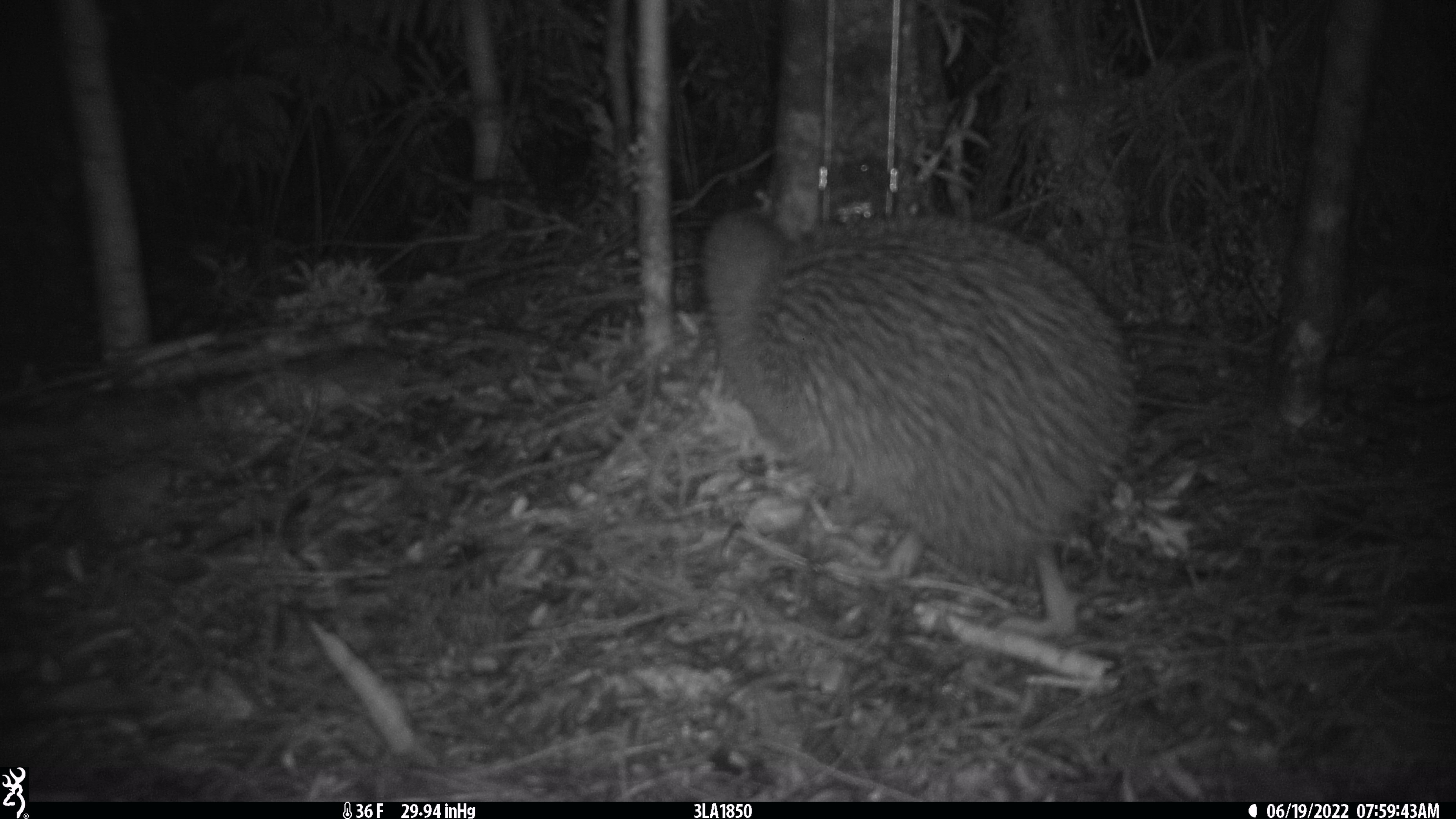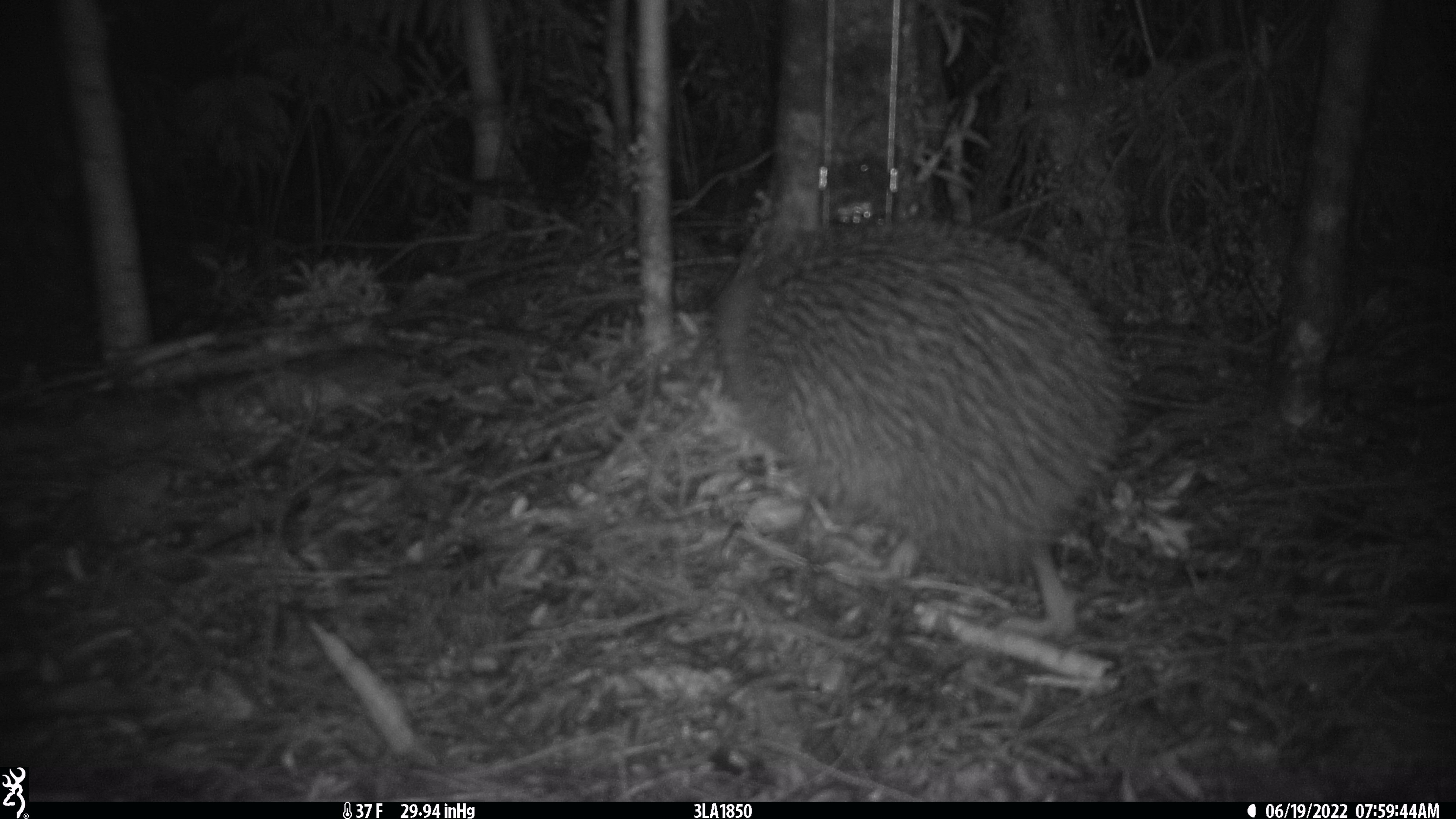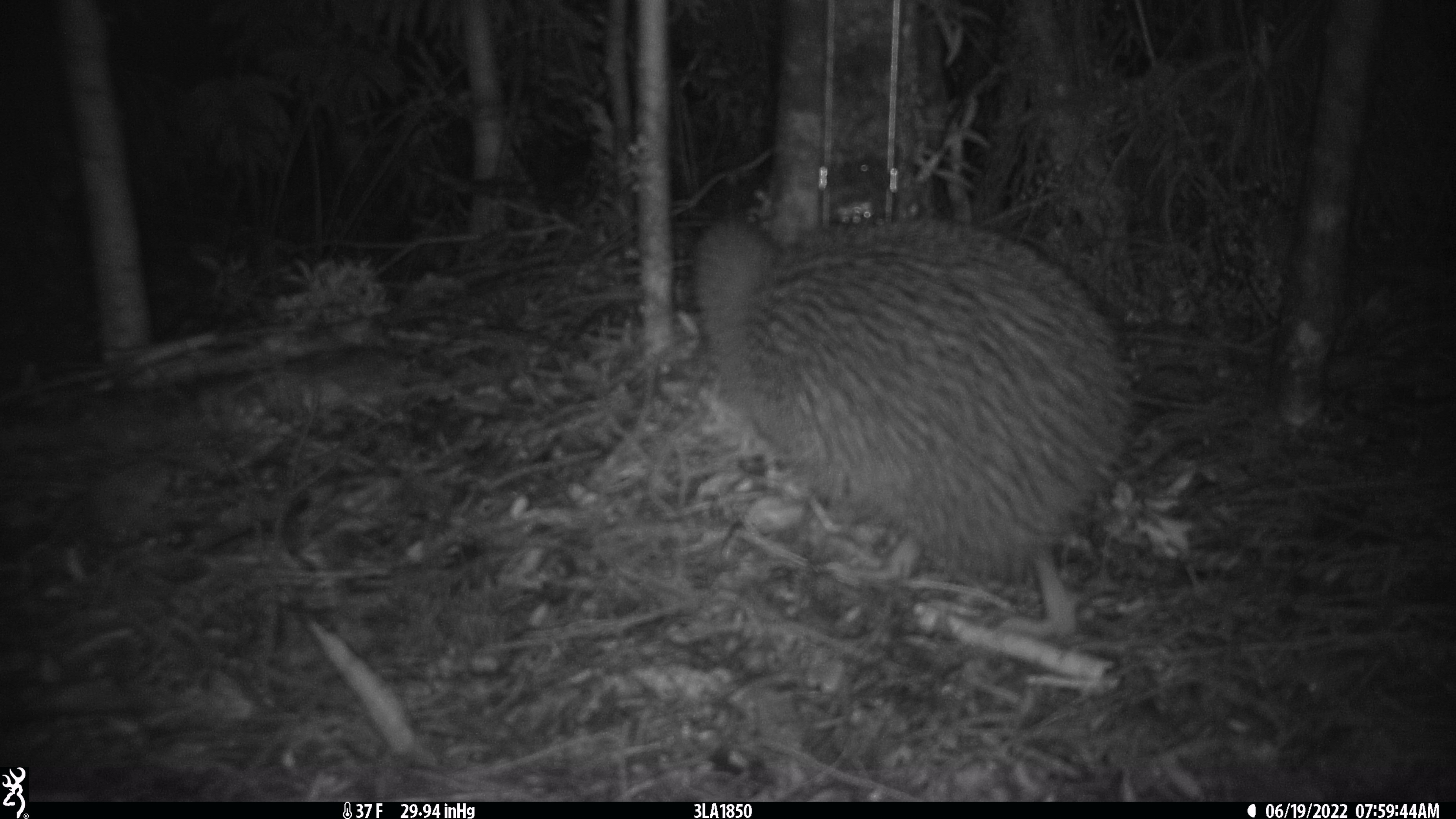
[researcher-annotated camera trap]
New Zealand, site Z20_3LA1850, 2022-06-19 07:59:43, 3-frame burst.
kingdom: Animalia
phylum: Chordata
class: Aves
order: Apterygiformes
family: Apterygidae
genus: Apteryx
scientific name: Apteryx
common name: kiwi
Kiwi (Apteryx).